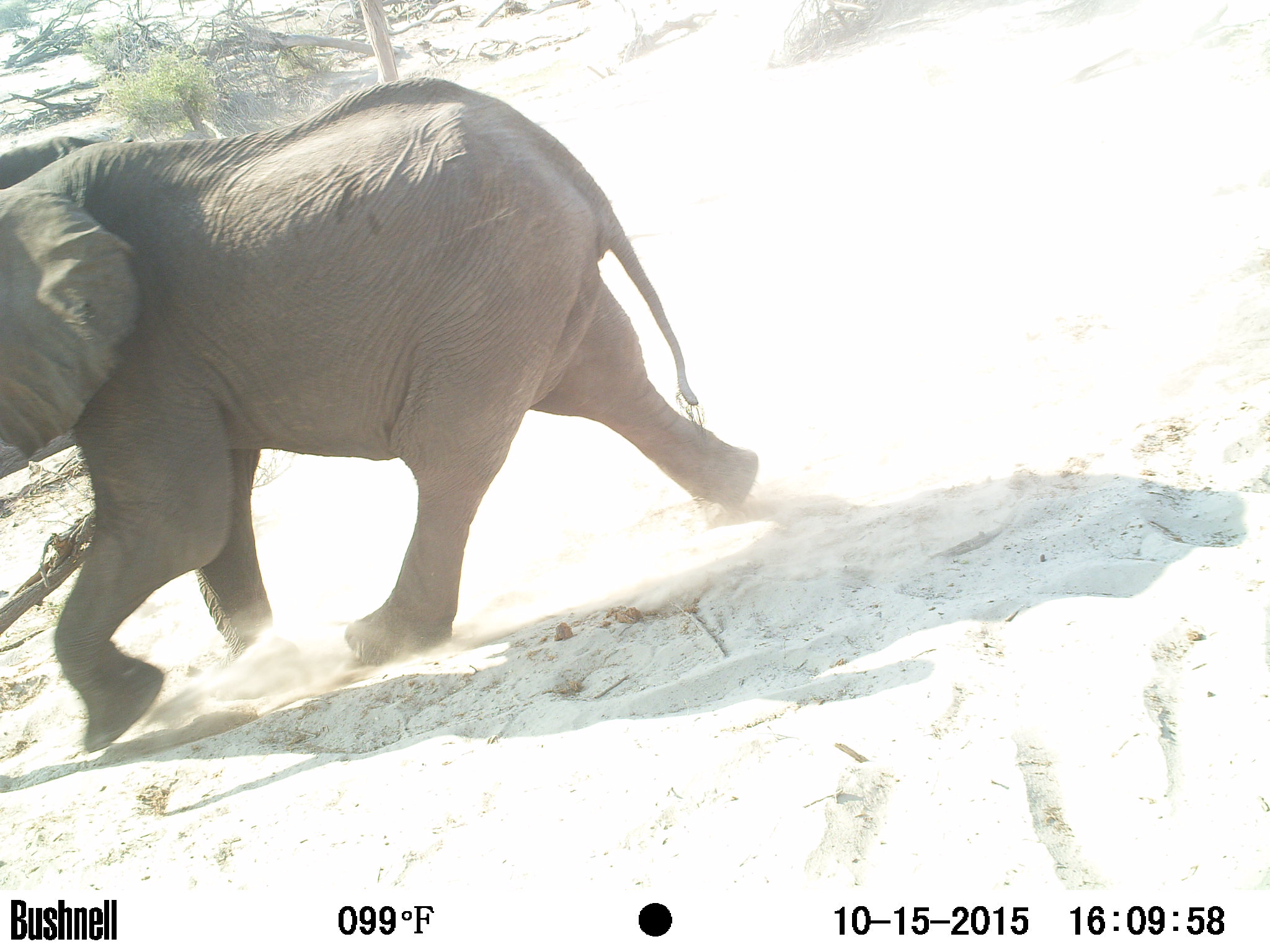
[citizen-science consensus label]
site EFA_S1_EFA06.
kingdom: Animalia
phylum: Chordata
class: Mammalia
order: Proboscidea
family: Elephantidae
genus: Loxodonta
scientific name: Loxodonta africana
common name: african bush elephant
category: elephant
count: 1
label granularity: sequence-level